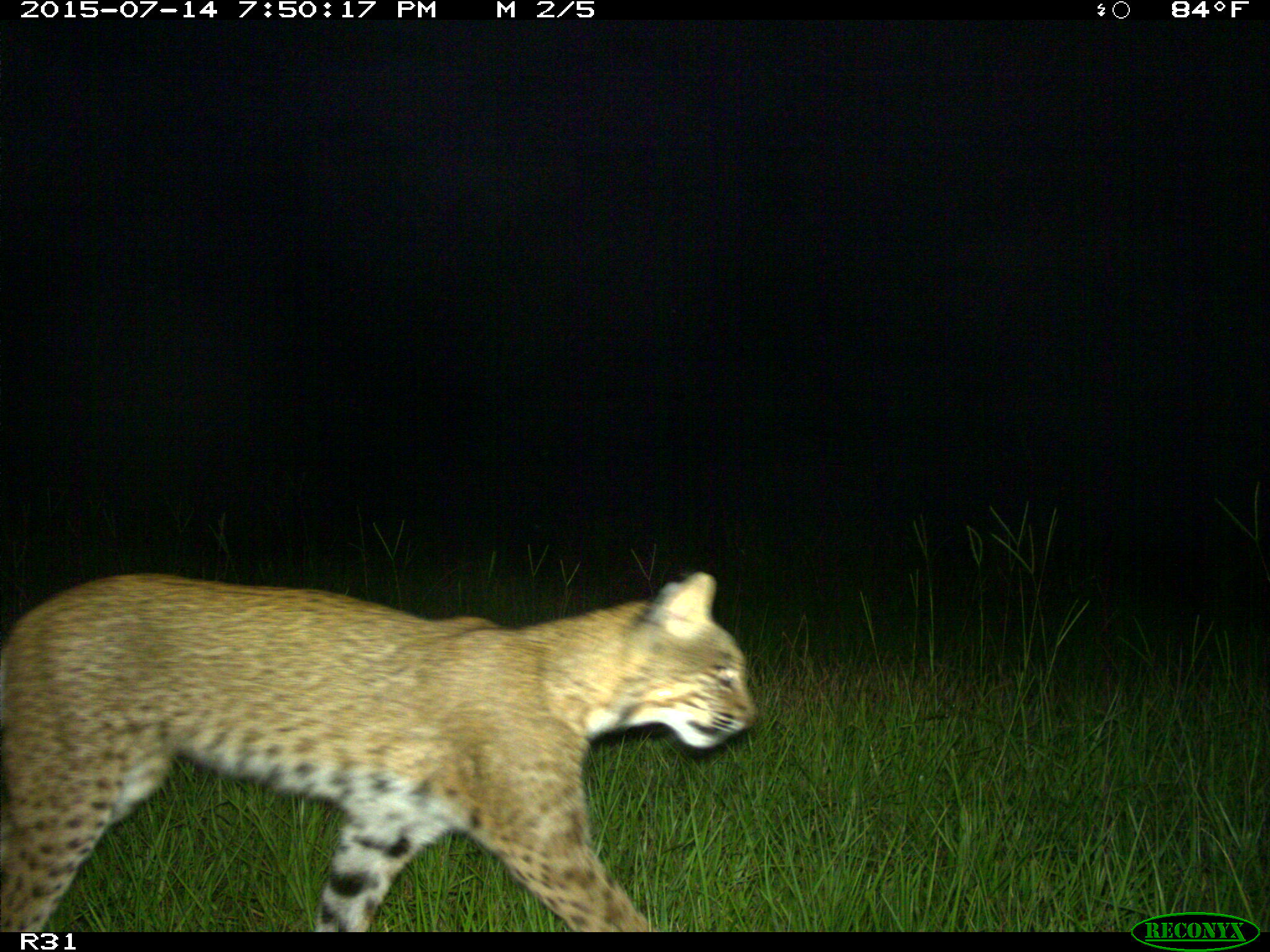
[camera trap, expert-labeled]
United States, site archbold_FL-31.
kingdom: Animalia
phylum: Chordata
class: Mammalia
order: Carnivora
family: Felidae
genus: Lynx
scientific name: Lynx rufus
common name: bobcat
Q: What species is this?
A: Lynx rufus (bobcat).